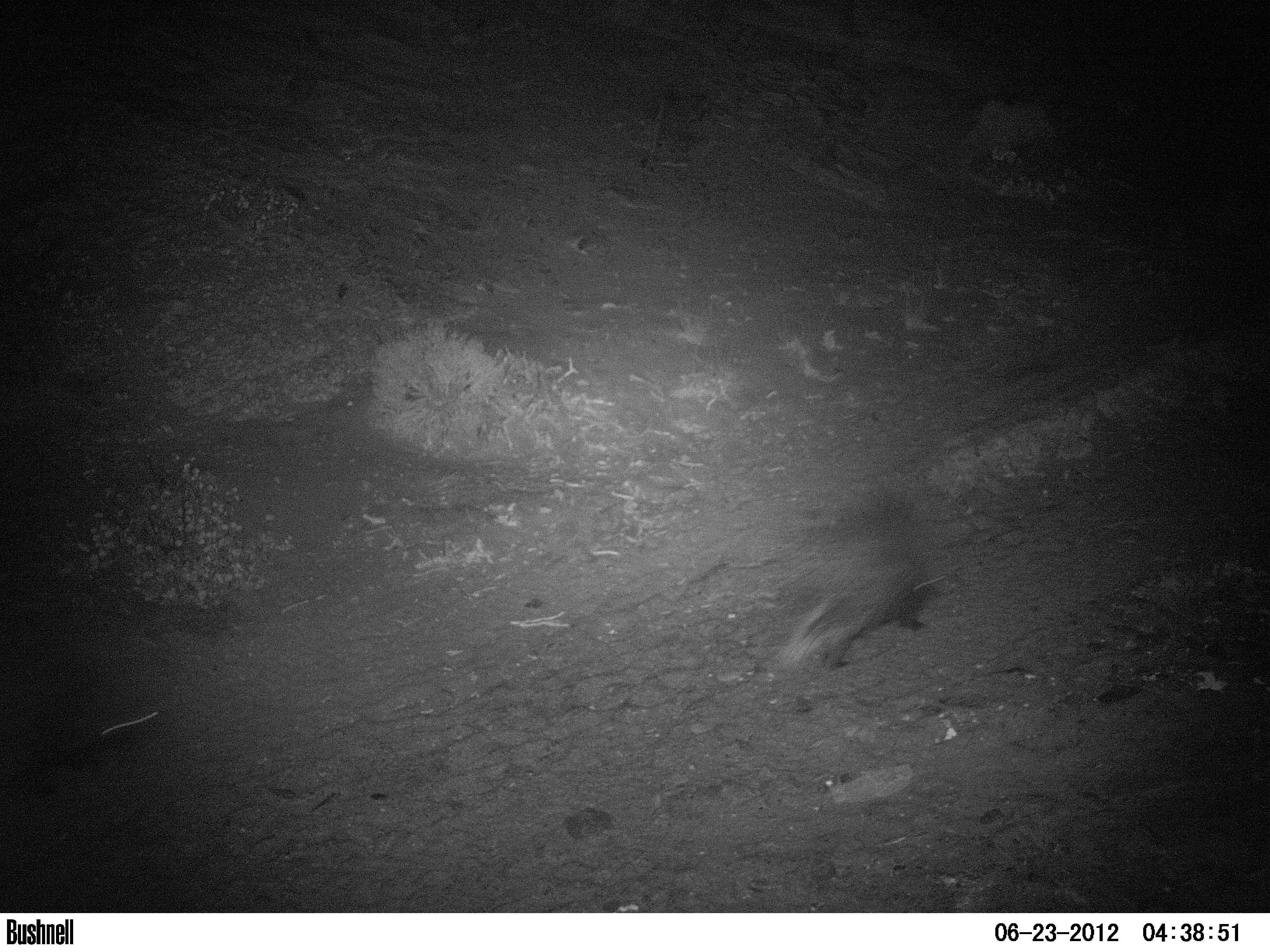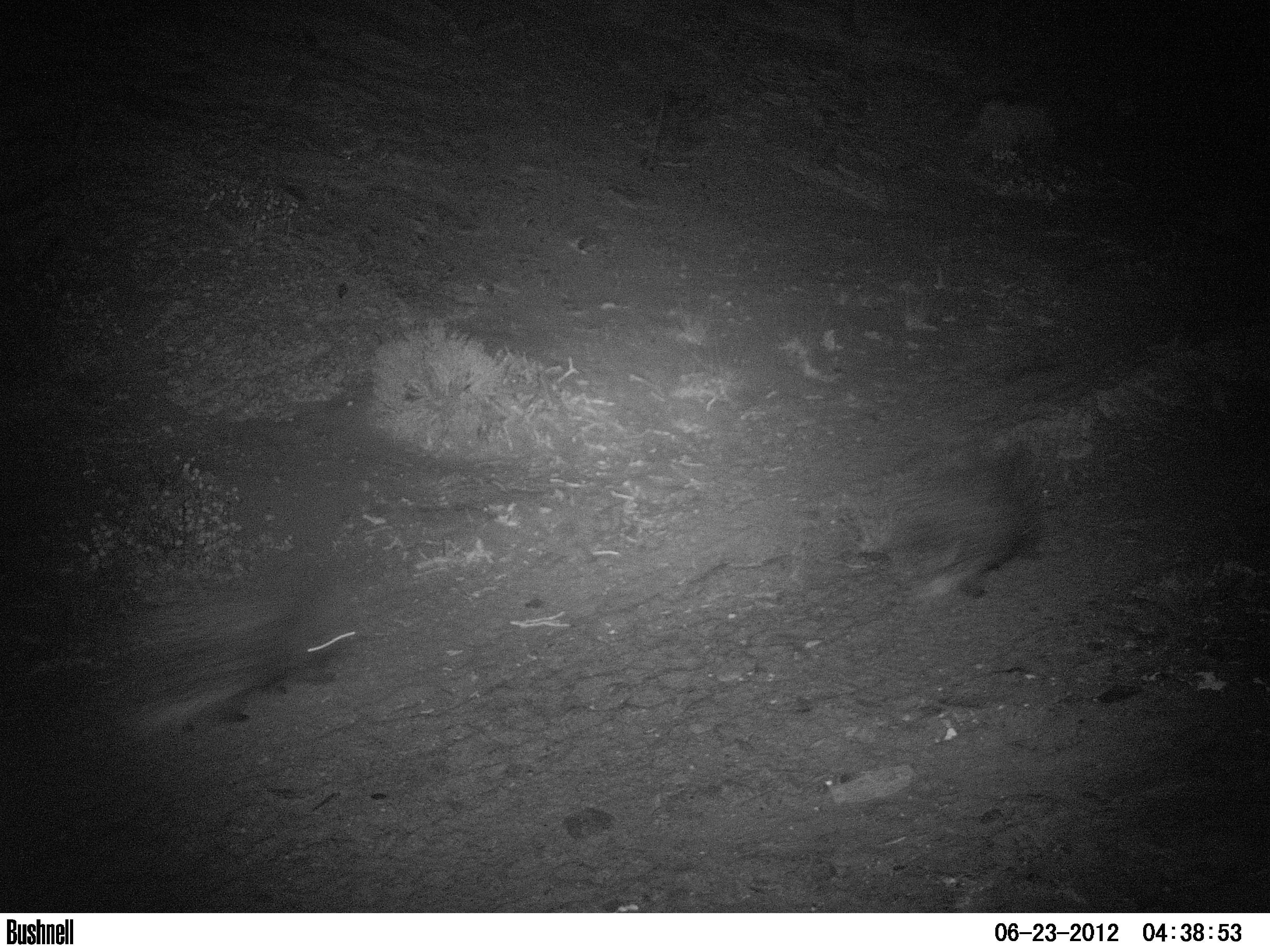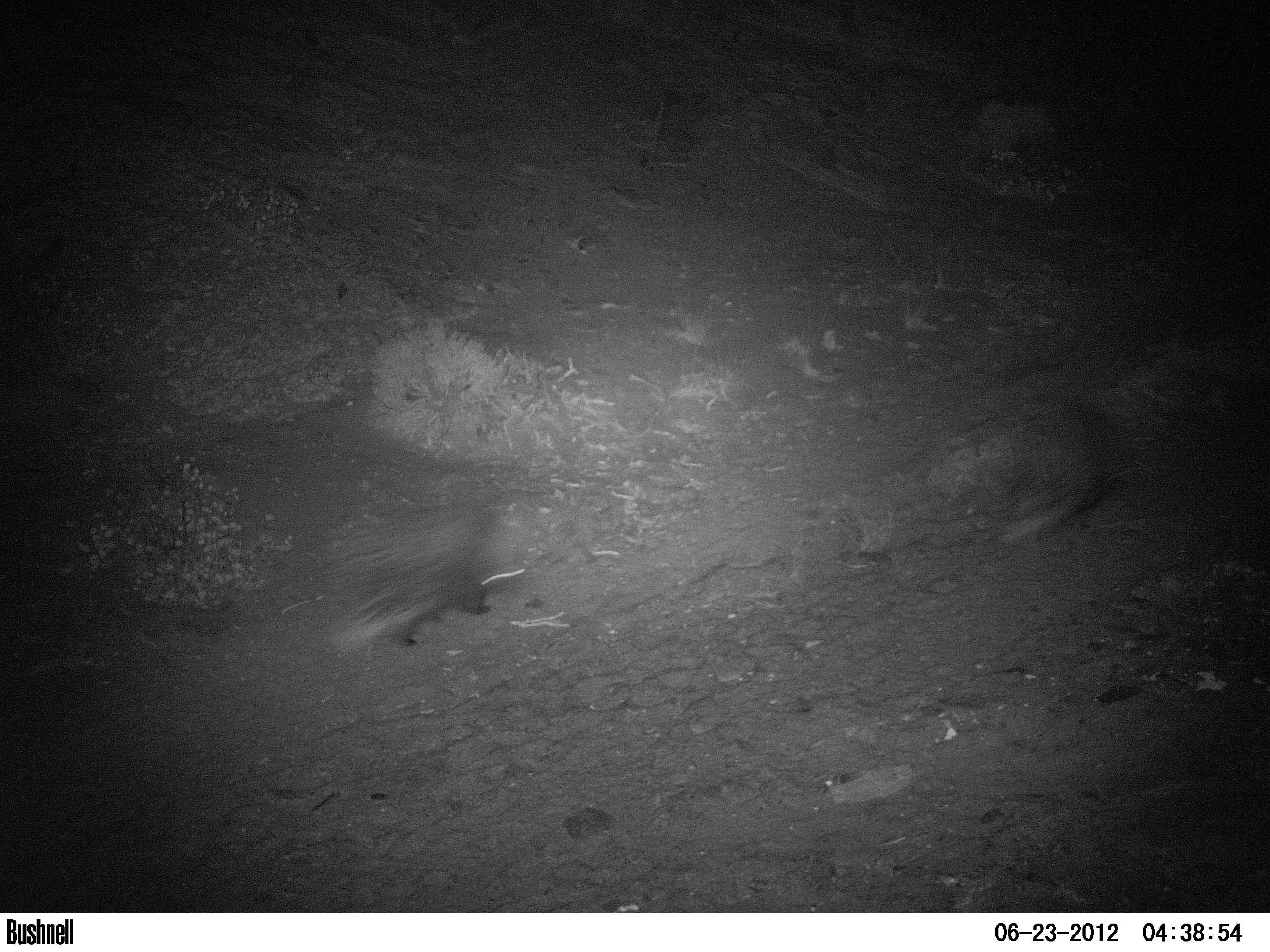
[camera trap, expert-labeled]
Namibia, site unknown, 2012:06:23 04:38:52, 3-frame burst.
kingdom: Animalia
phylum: Chordata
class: Mammalia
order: Rodentia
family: Hystricidae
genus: Hystrix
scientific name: Hystrix africaeaustralis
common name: cape porcupine